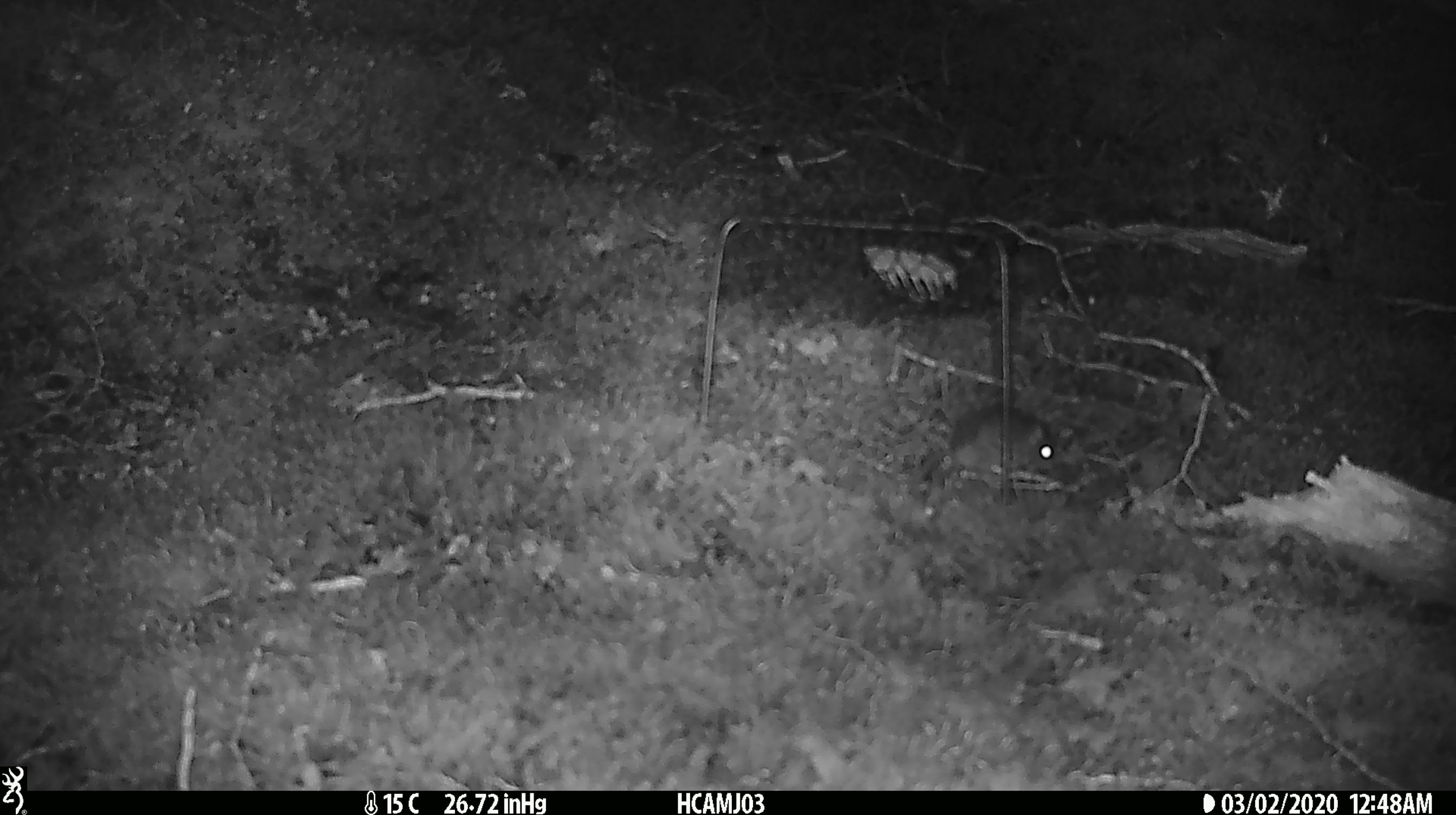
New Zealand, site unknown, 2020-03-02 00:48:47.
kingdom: Animalia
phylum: Chordata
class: Mammalia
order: Rodentia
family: Muridae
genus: Mus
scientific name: Mus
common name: mouse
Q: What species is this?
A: Mouse (Mus).